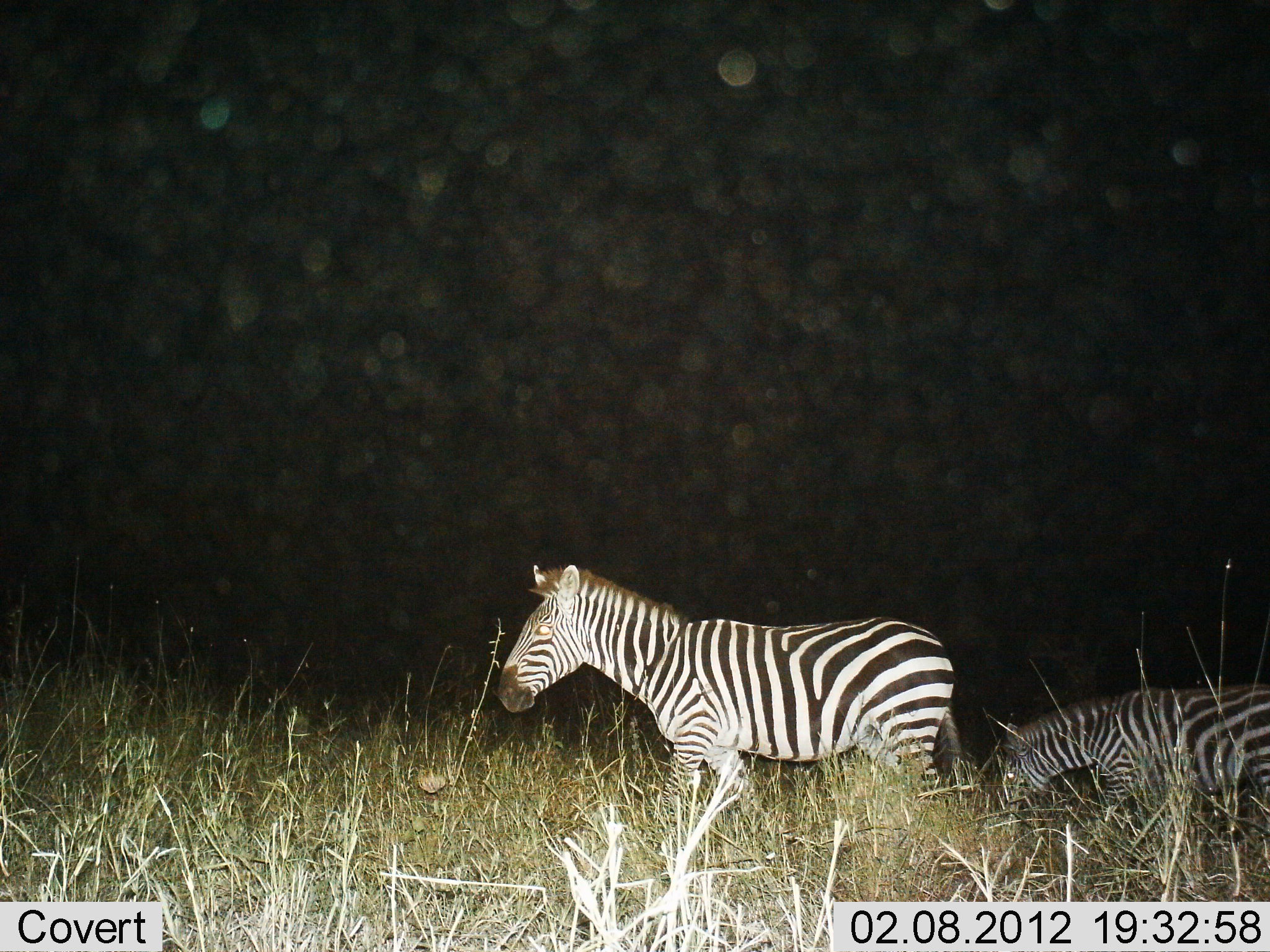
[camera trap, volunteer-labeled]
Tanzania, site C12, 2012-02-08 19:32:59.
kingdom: Animalia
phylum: Chordata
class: Mammalia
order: Perissodactyla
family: Equidae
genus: Equus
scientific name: Equus quagga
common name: plains zebra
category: zebra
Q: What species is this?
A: Zebra (plains zebra) (Equus quagga).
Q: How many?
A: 2.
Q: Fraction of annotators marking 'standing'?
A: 18%.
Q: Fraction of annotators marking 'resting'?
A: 0%.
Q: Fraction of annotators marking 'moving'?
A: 73%.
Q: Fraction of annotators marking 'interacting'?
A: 0%.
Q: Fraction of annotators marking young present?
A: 9%.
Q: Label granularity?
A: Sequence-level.